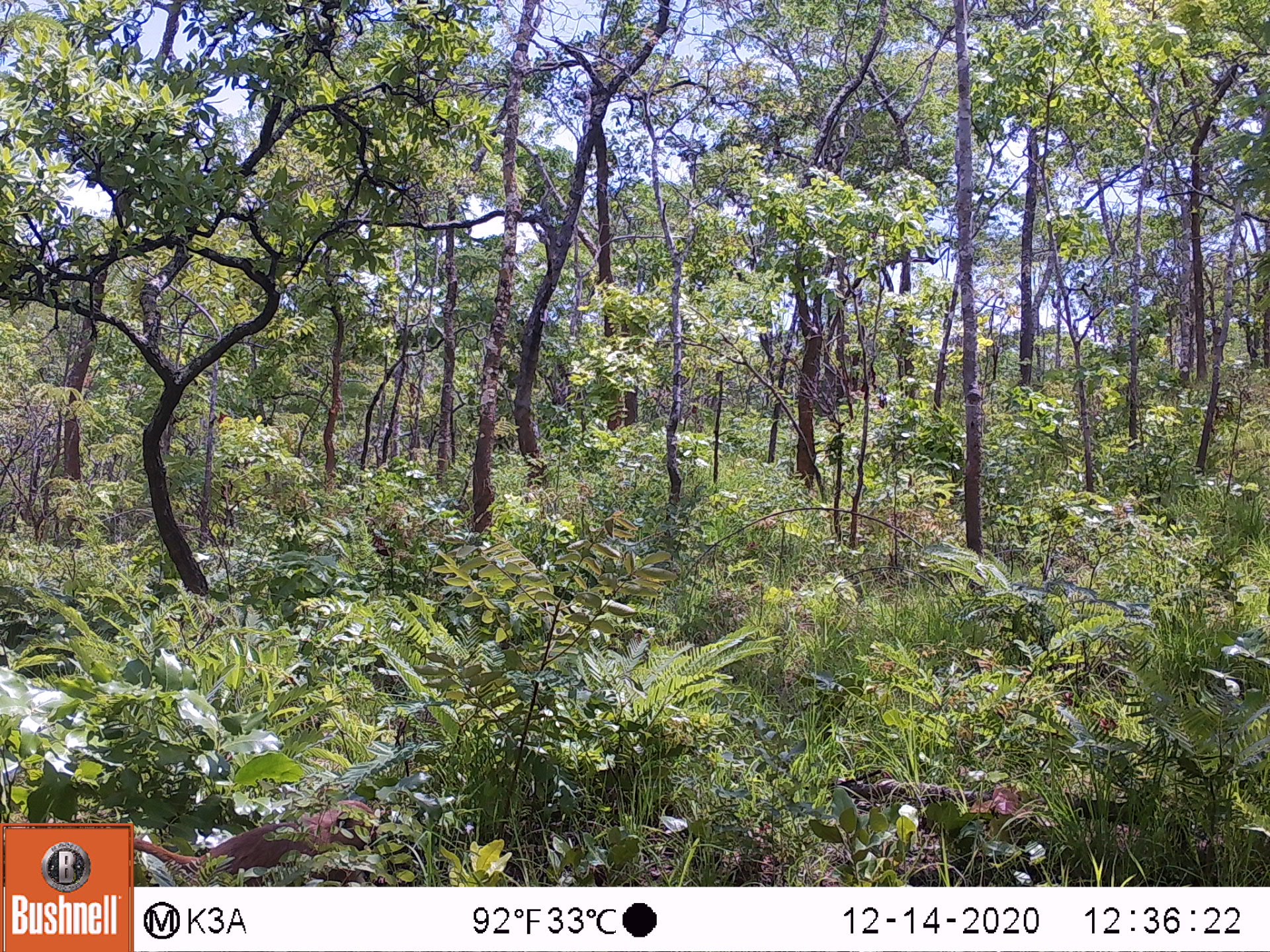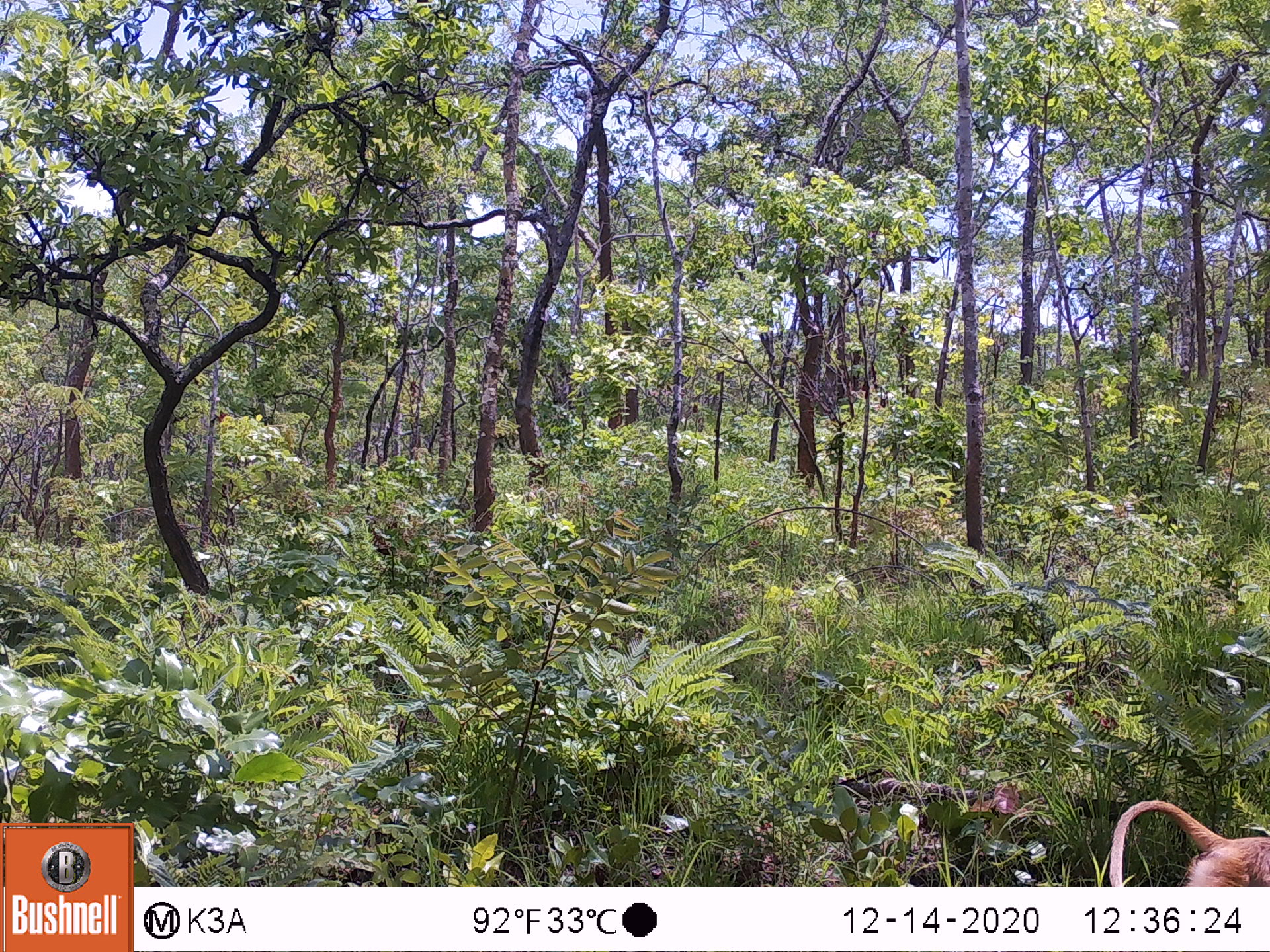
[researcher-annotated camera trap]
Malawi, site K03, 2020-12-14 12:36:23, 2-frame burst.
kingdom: Animalia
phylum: Chordata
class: Mammalia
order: Primates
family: Cercopithecidae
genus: Papio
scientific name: Papio cynocephalus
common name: yellow baboon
Yellow baboon (Papio cynocephalus), count 1.